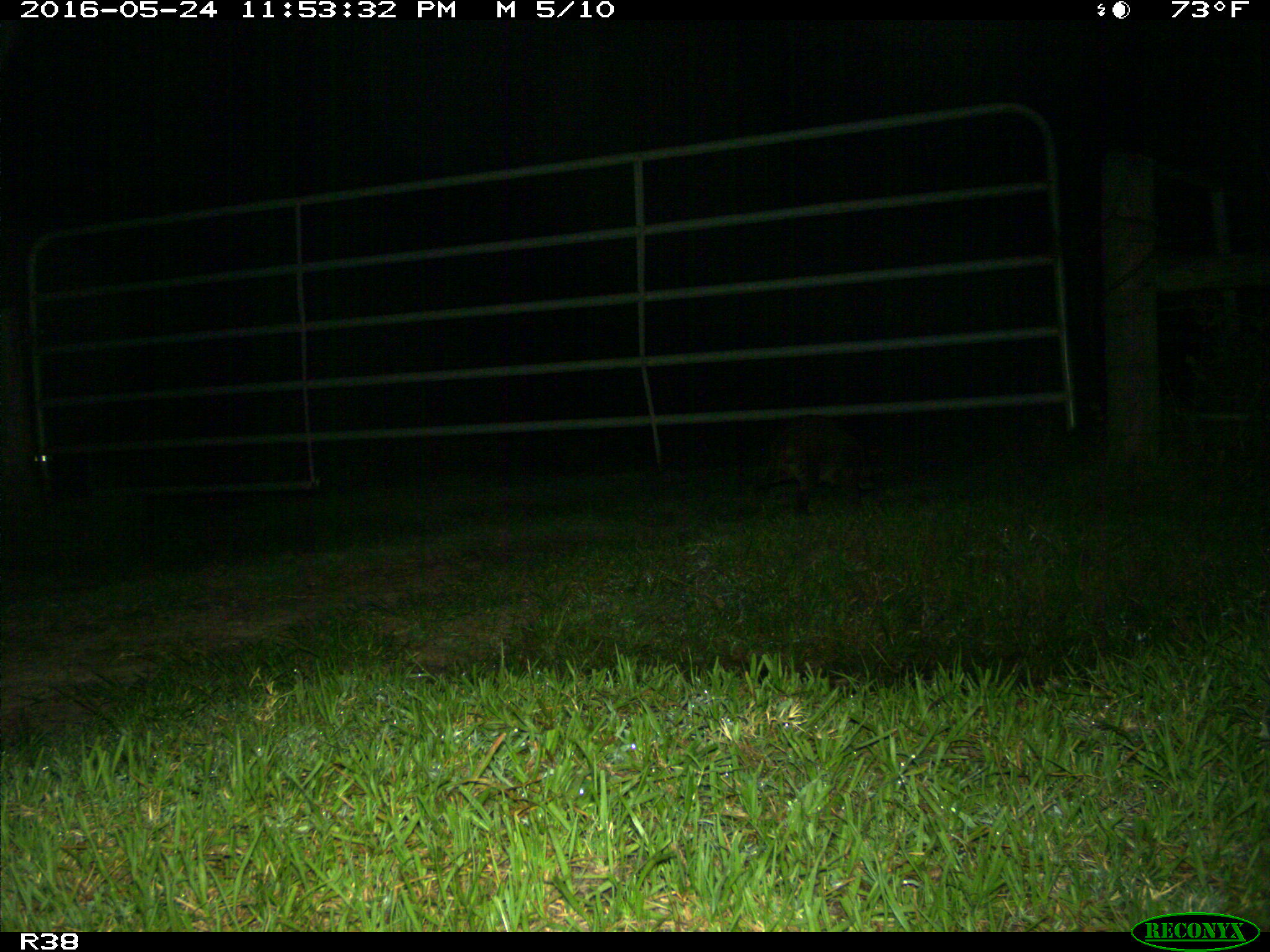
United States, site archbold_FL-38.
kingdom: Animalia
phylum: Chordata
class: Mammalia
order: Carnivora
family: Procyonidae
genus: Procyon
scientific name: Procyon lotor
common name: common raccoon